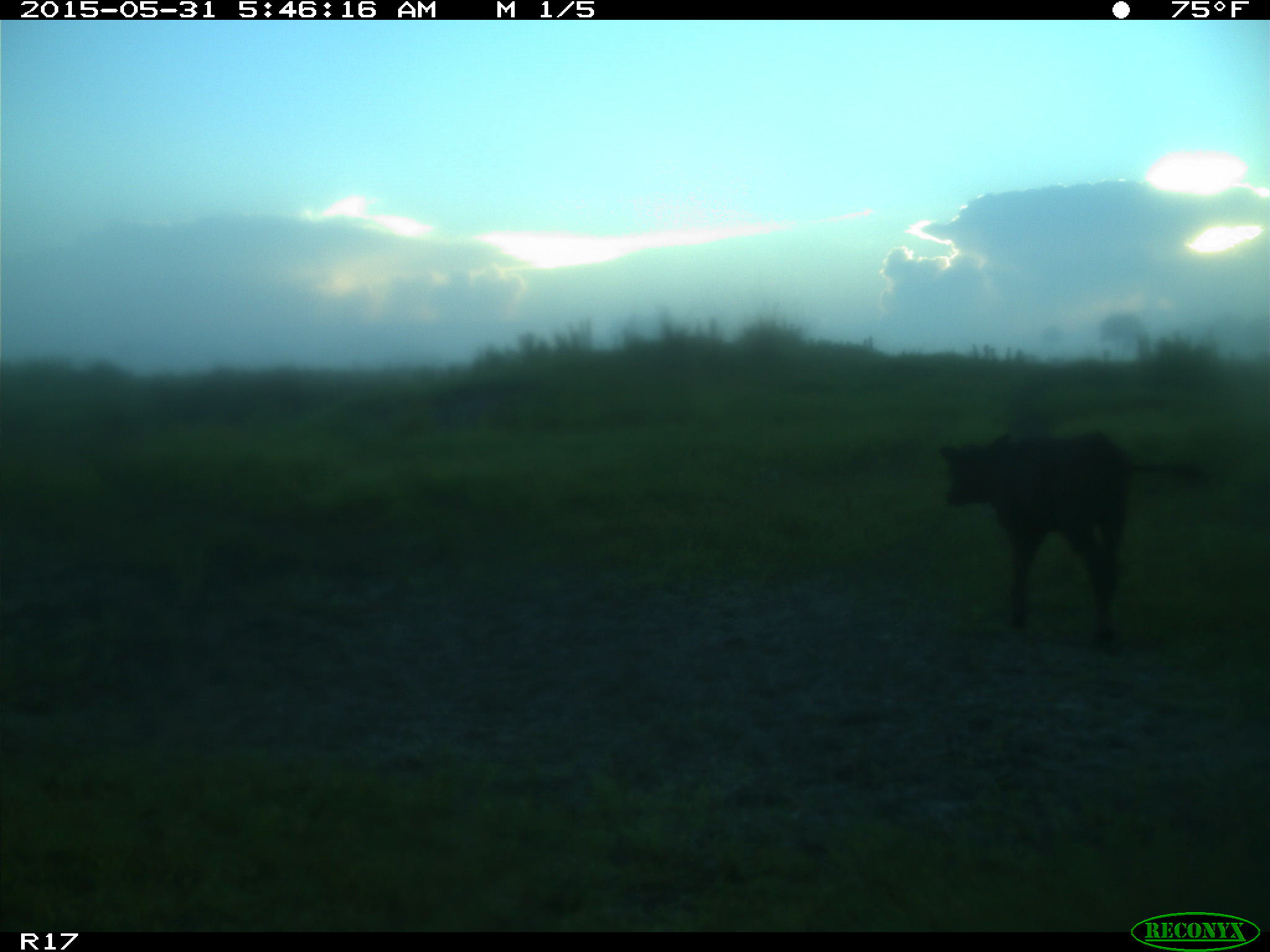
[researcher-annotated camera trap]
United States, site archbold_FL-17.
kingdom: Animalia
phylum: Chordata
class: Mammalia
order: Artiodactyla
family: Bovidae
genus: Bos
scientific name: Bos taurus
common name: domestic cow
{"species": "Bos taurus (domestic cow)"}